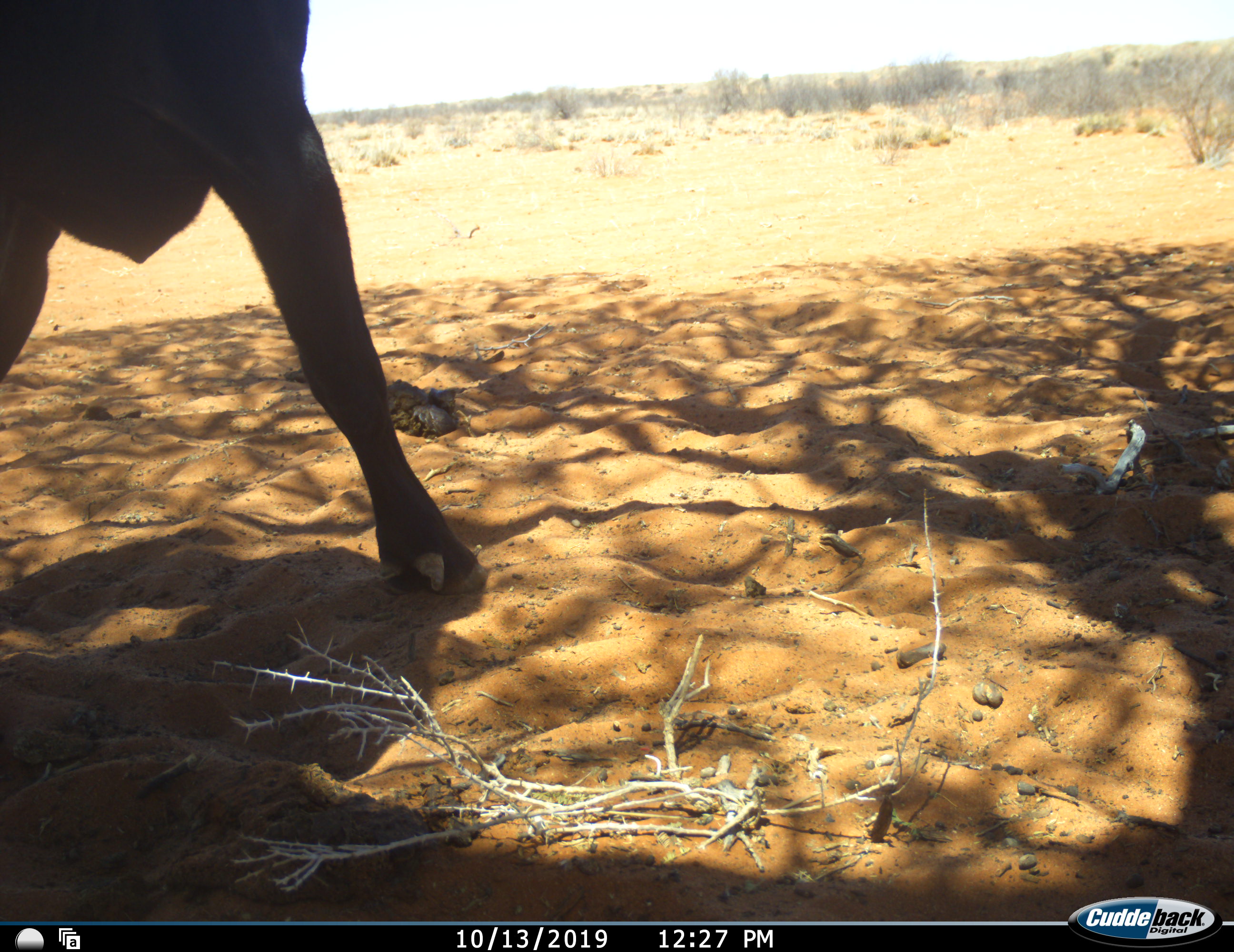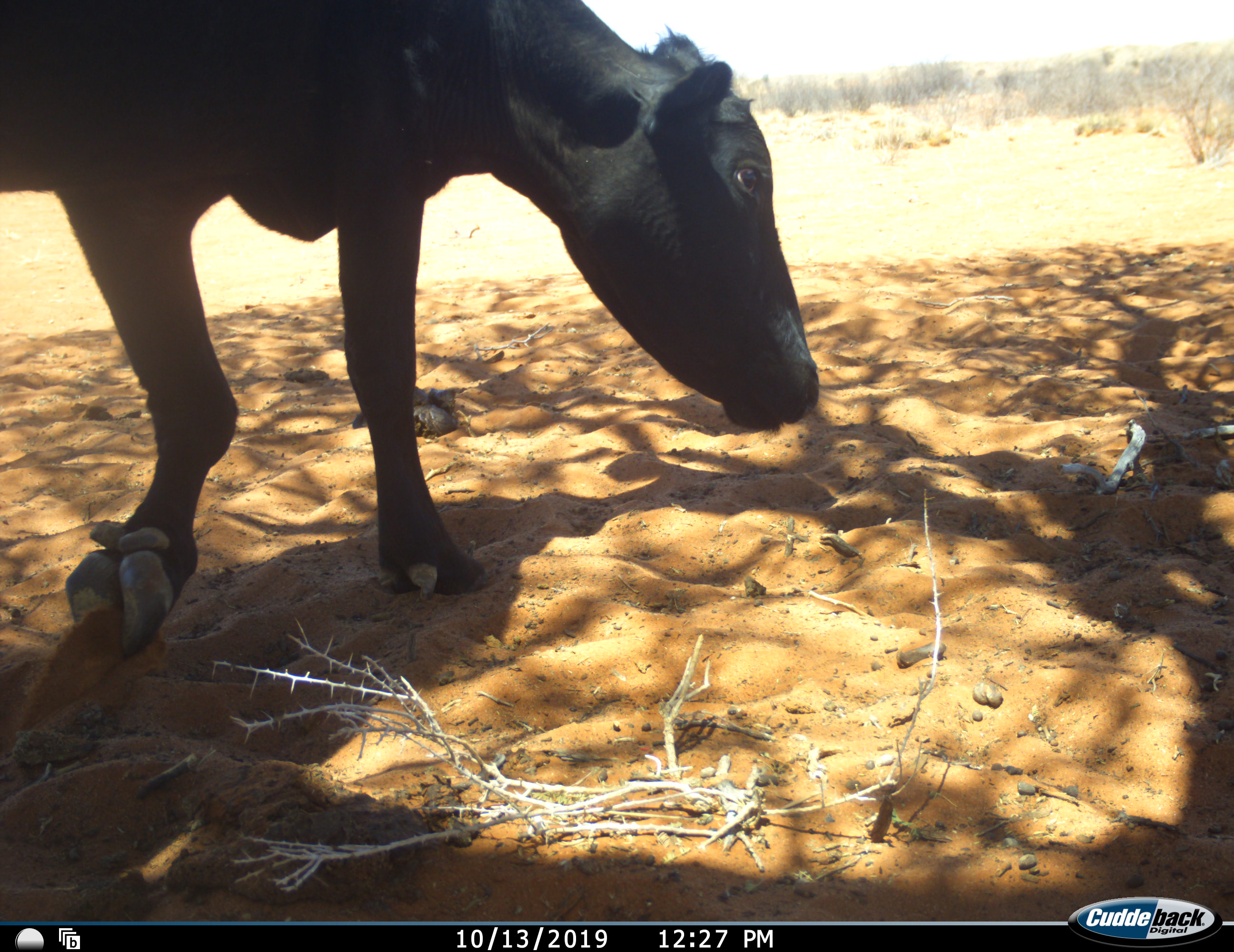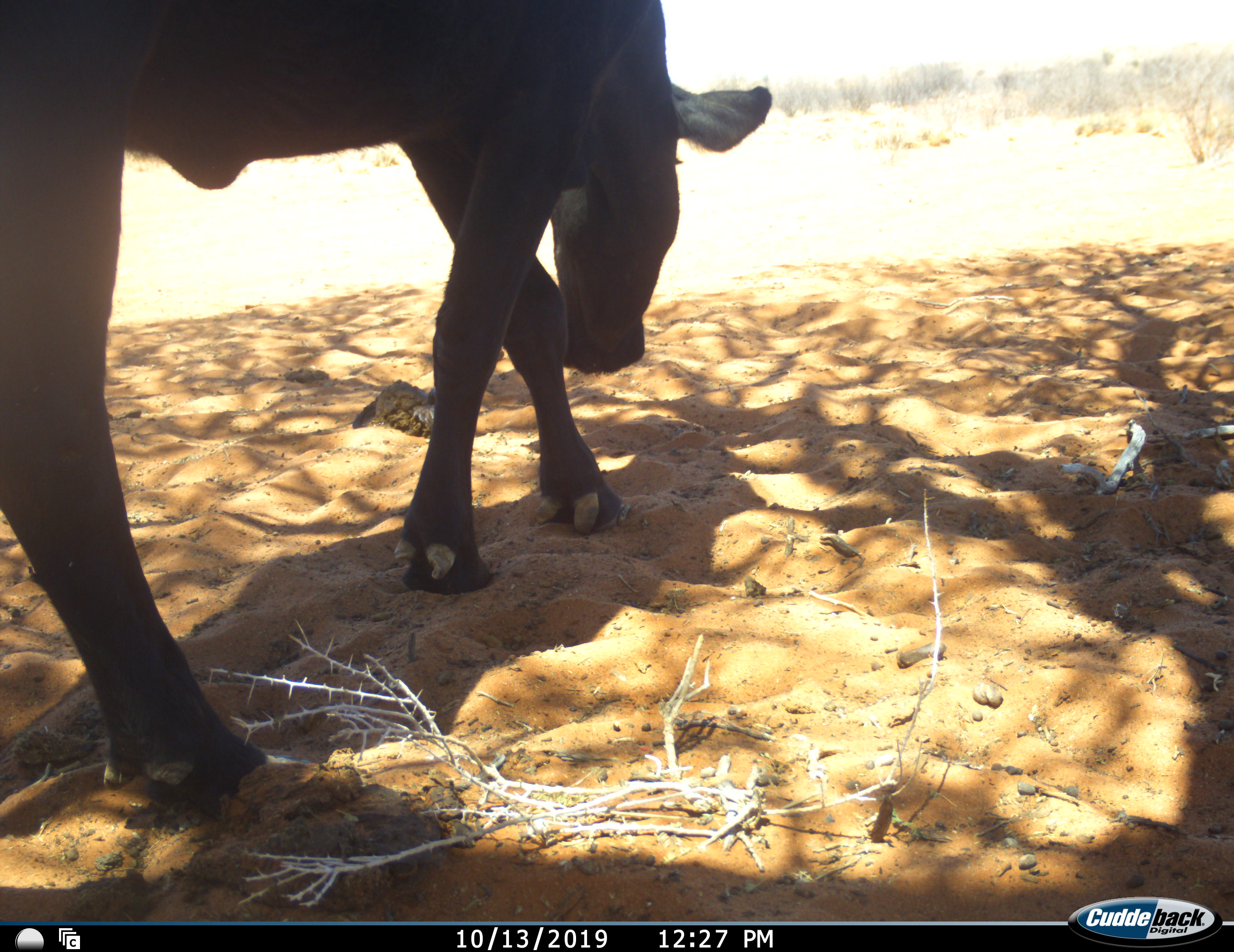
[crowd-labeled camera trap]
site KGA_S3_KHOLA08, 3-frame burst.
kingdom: Animalia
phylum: Chordata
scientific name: Vertebrata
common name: domestic animal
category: domesticanimal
Domesticanimal (domestic animal) (Vertebrata), count 1. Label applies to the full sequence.